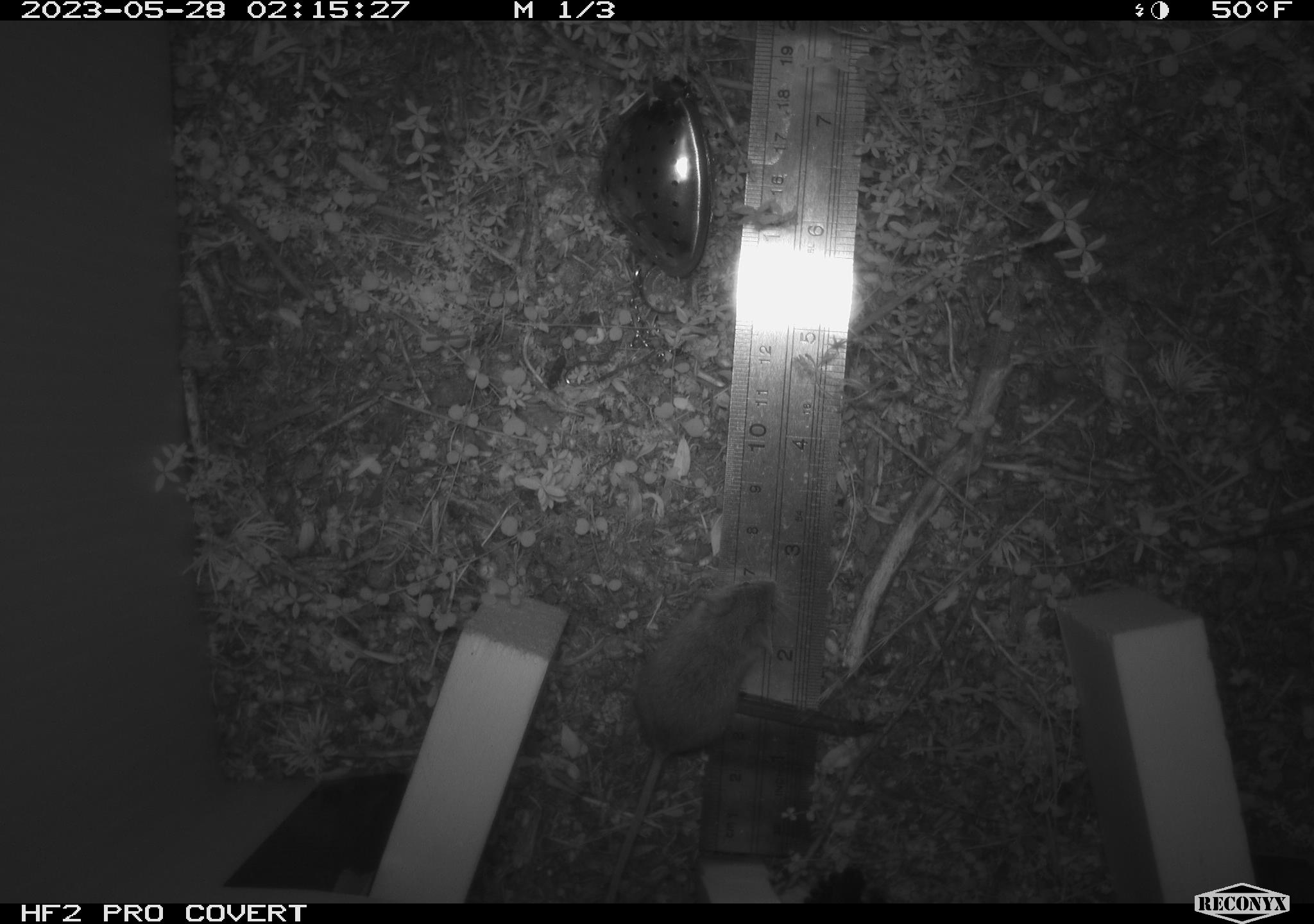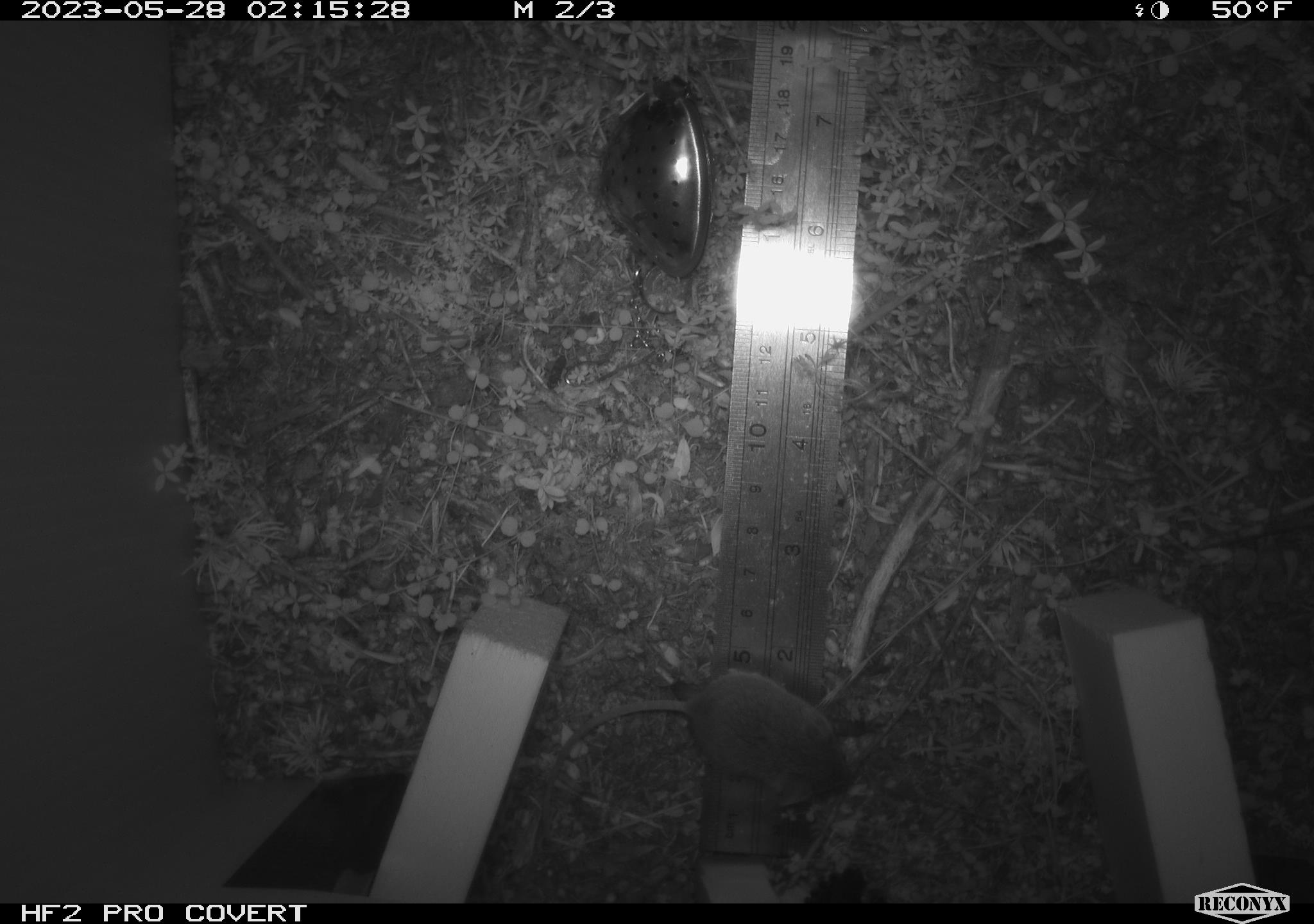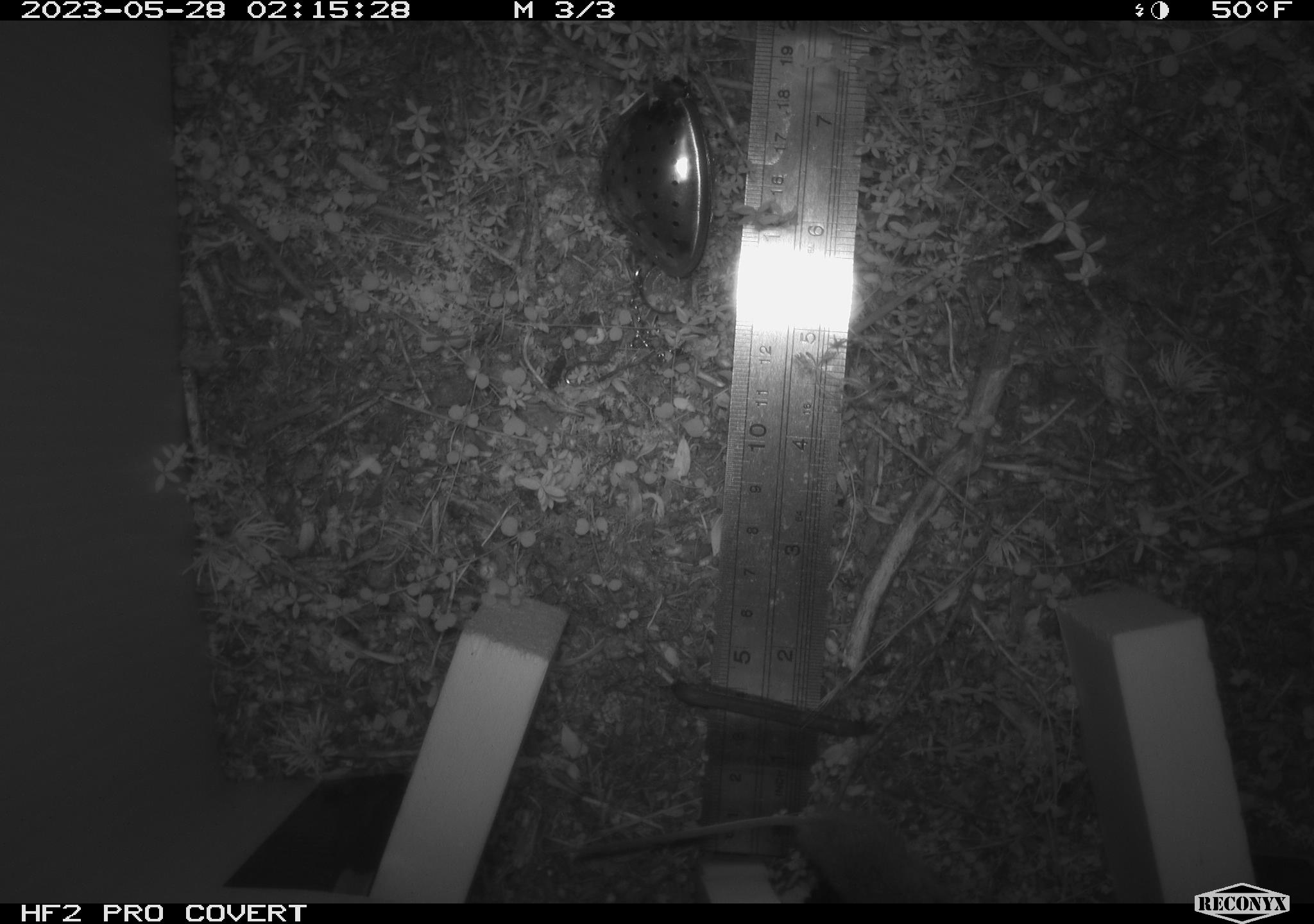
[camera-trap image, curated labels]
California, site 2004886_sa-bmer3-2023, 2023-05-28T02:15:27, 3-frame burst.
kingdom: Animalia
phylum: Chordata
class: Mammalia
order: Rodentia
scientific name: Rodentia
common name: mouse species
Mouse species (Rodentia).